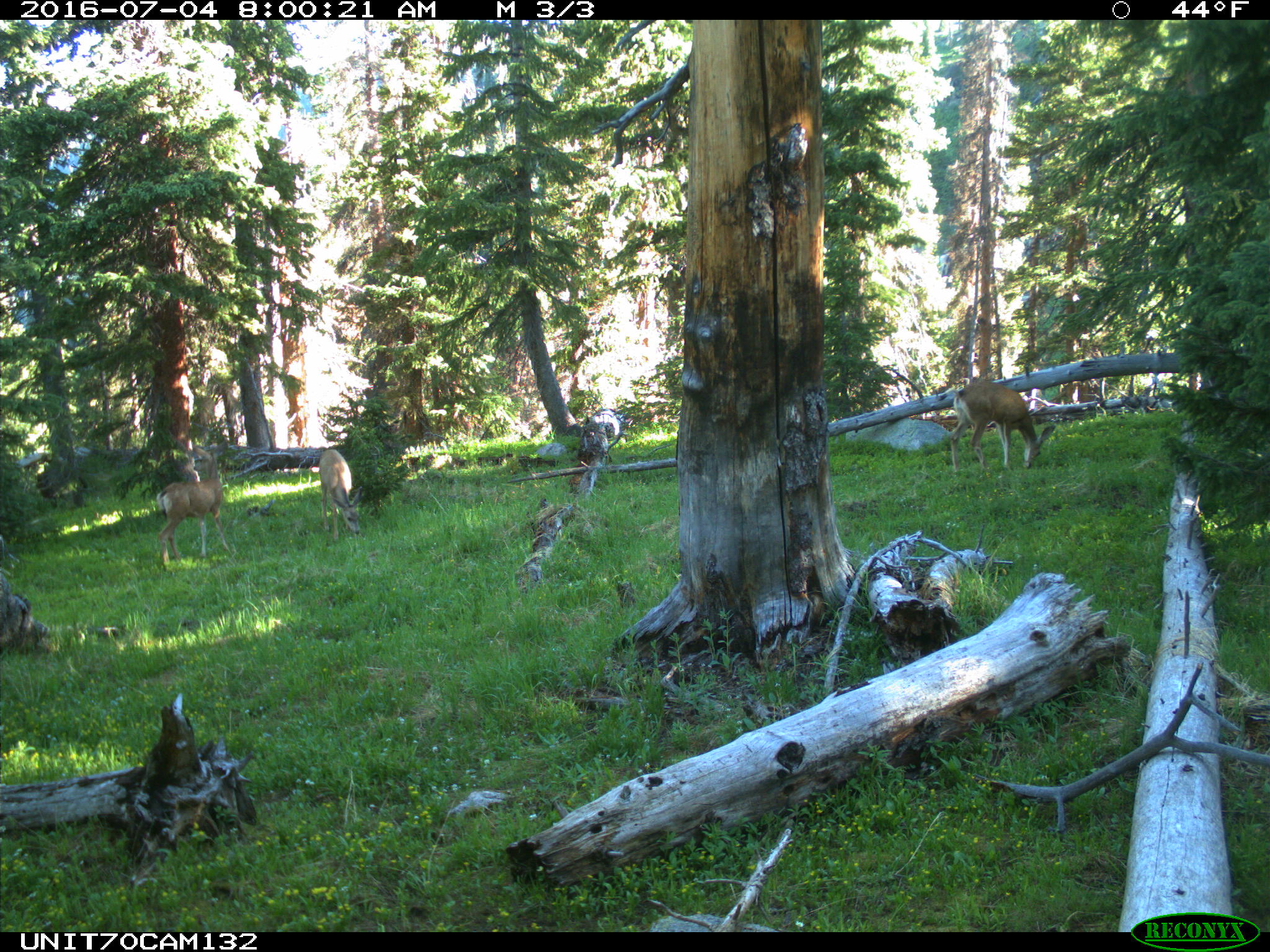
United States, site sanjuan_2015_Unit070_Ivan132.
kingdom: Animalia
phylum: Chordata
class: Mammalia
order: Artiodactyla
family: Cervidae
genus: Odocoileus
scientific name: Odocoileus hemionus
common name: mule deer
Odocoileus hemionus (mule deer).